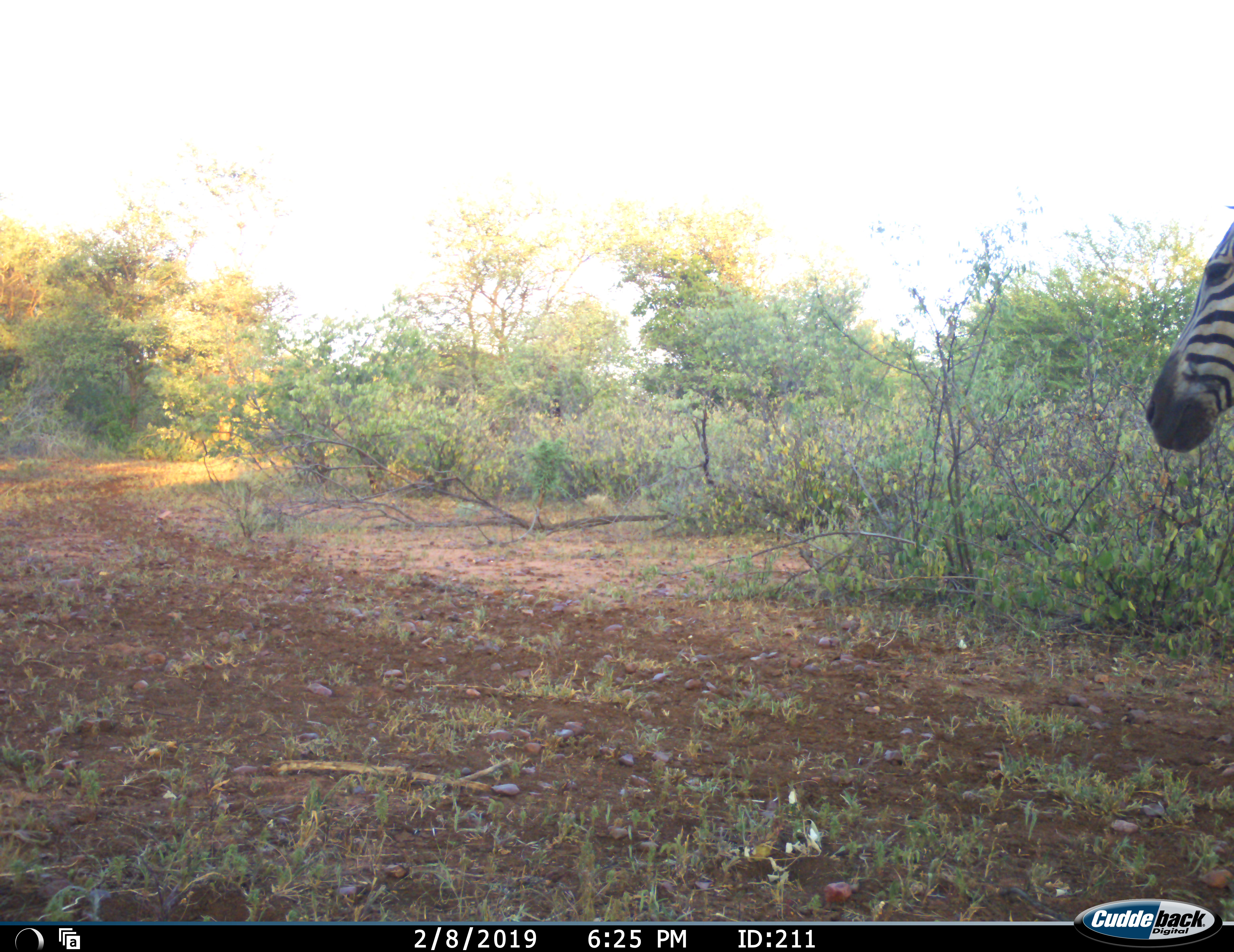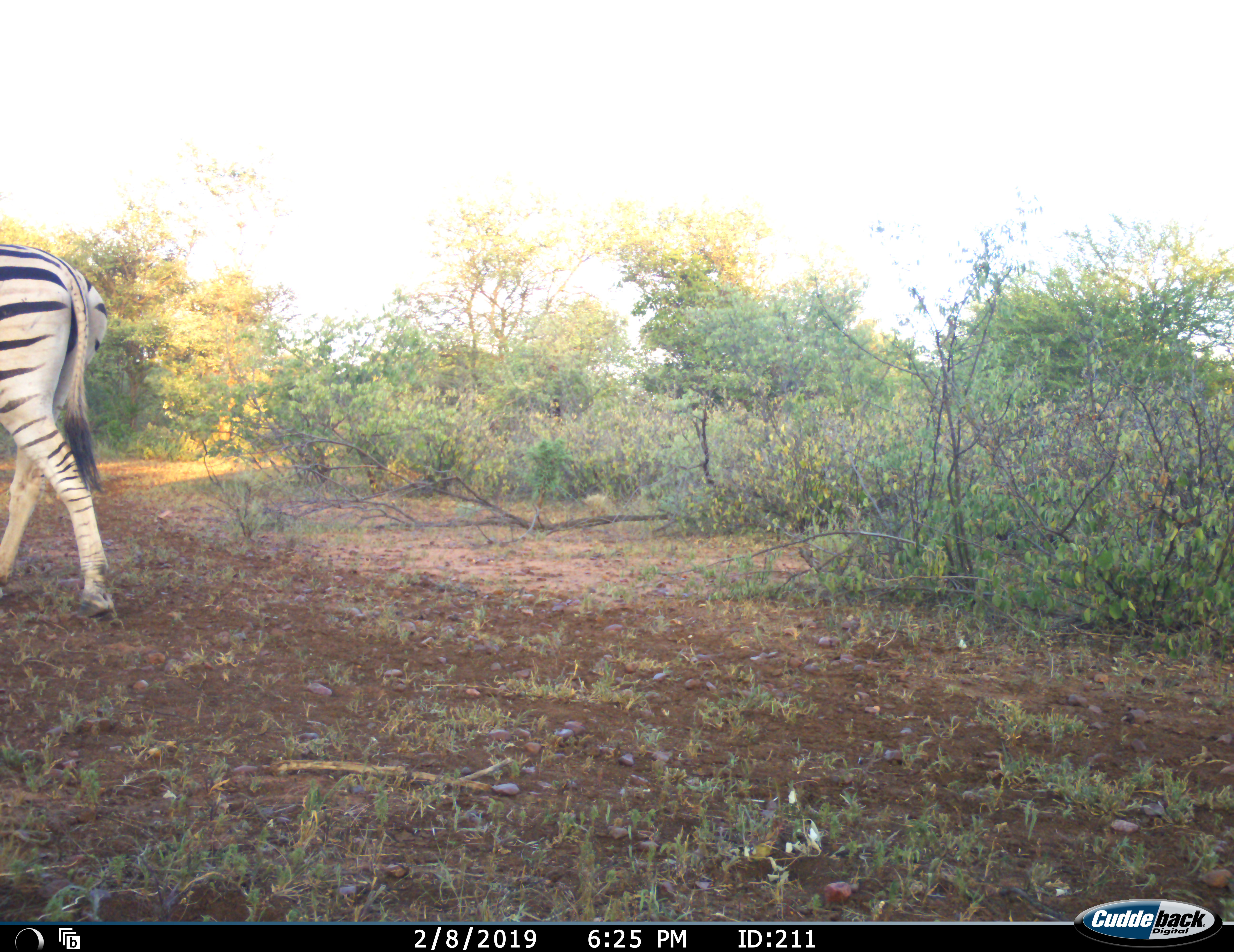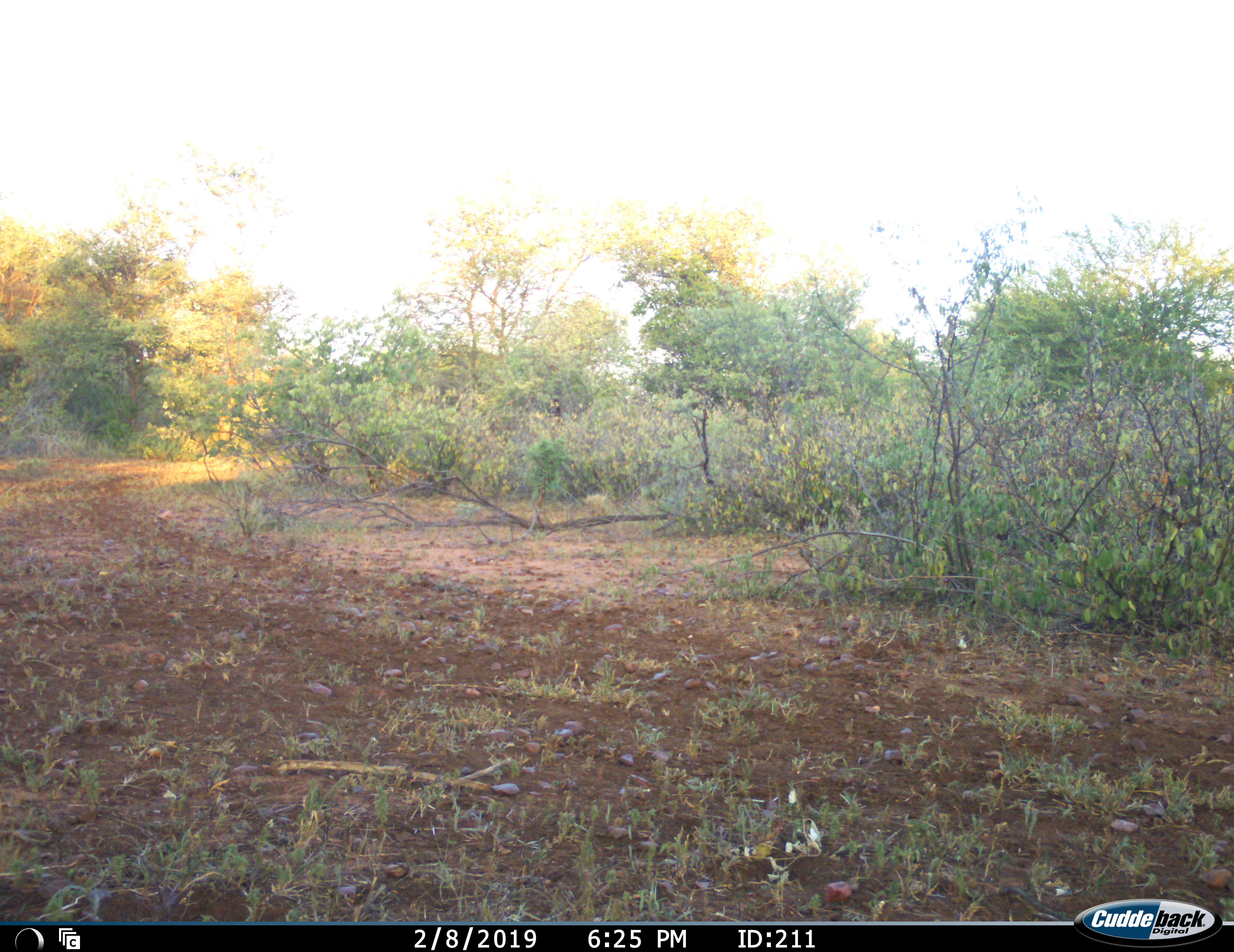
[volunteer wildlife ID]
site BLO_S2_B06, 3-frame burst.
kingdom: Animalia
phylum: Chordata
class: Mammalia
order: Perissodactyla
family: Equidae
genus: Equus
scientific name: Equus quagga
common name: plains zebra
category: zebraplains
Zebraplains (plains zebra) (Equus quagga), count 1. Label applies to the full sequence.